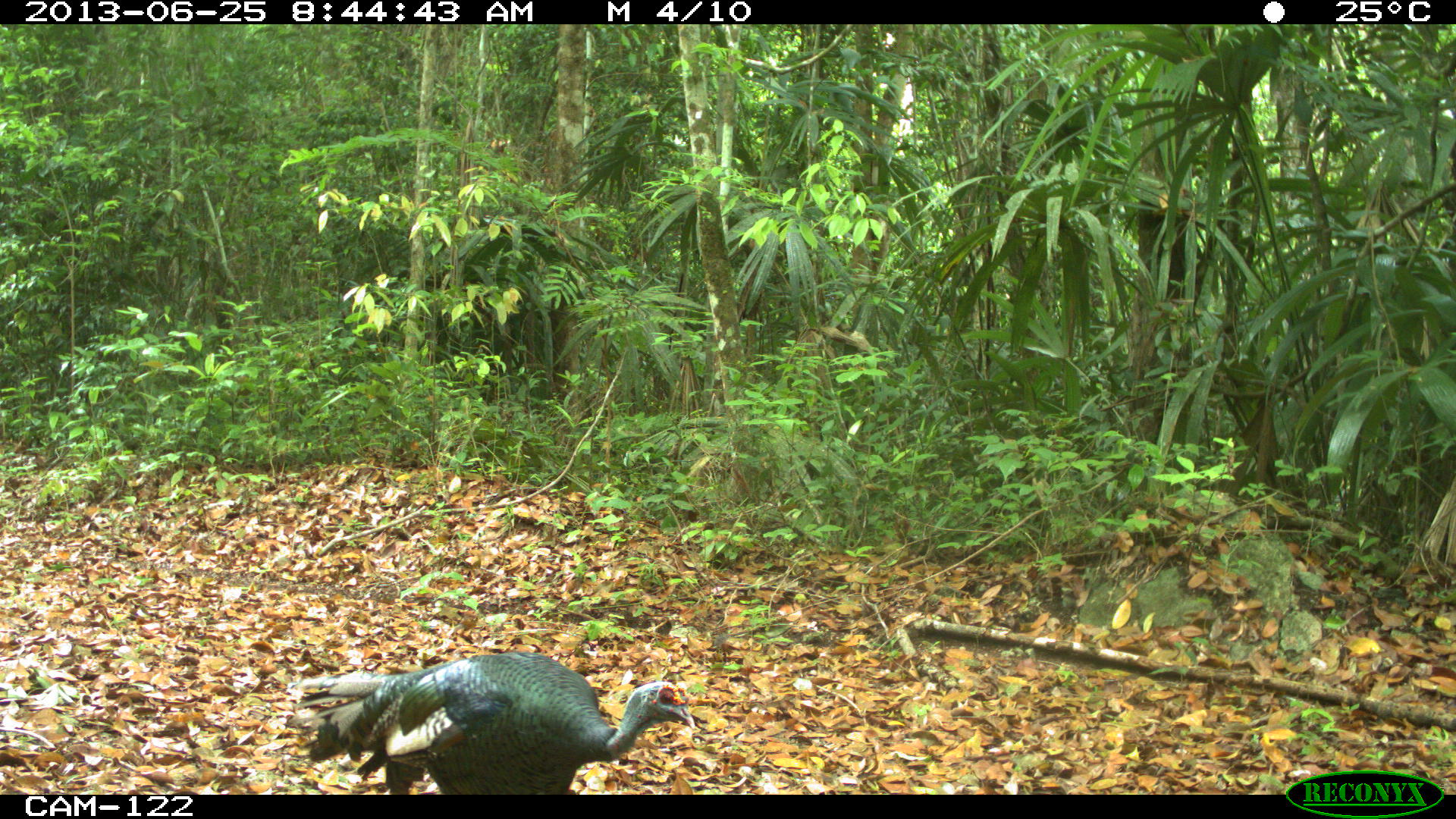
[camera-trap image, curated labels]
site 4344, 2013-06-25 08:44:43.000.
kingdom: Animalia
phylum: Chordata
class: Aves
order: Galliformes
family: Phasianidae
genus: Meleagris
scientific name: Meleagris ocellata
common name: ocellated turkey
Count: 1.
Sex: male.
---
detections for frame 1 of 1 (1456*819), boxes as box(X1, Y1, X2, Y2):
meleagris ocellata: box(283, 649, 696, 793)